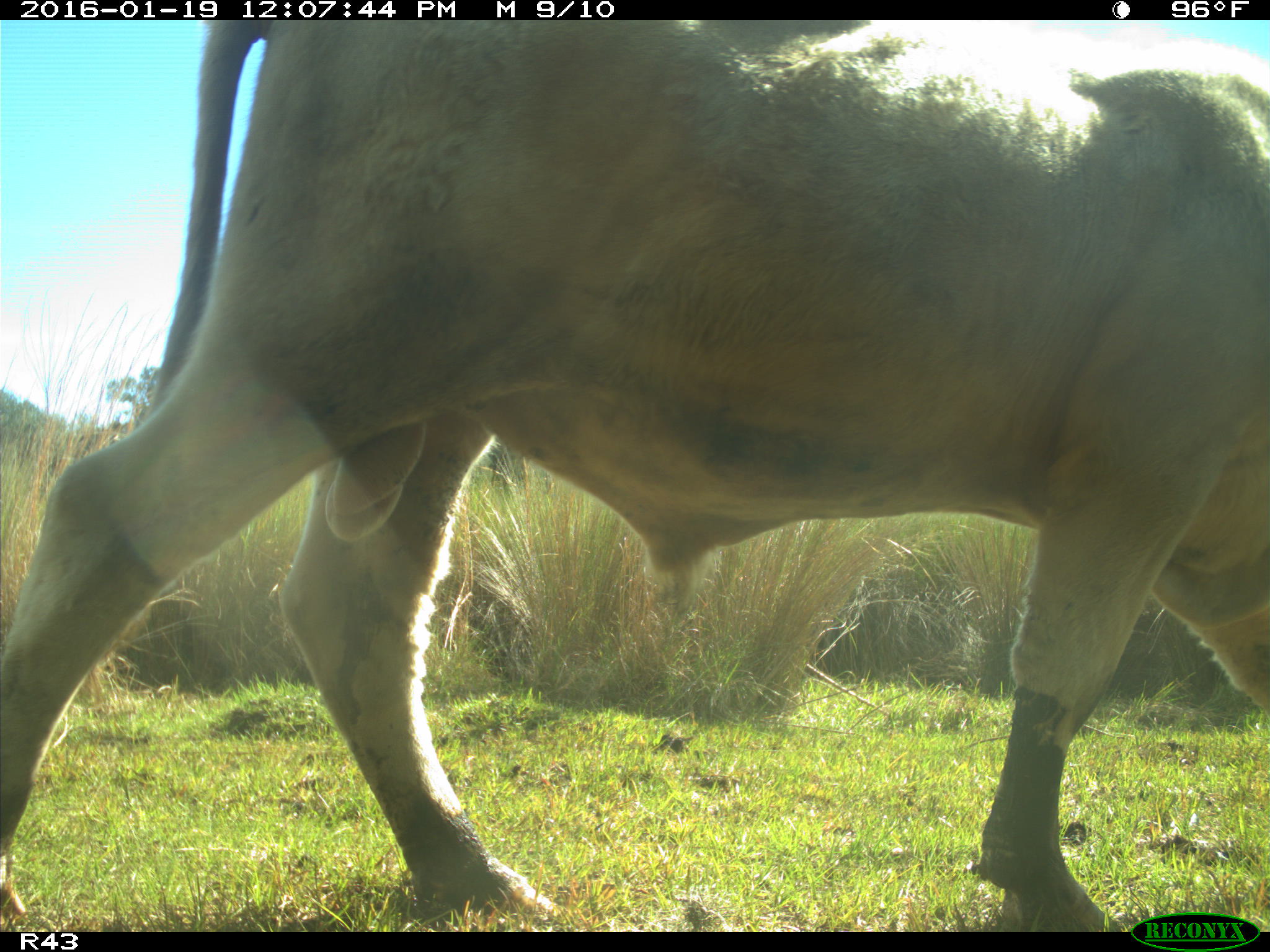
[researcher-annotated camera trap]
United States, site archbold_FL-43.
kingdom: Animalia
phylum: Chordata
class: Mammalia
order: Artiodactyla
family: Bovidae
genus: Bos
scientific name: Bos taurus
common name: domestic cow